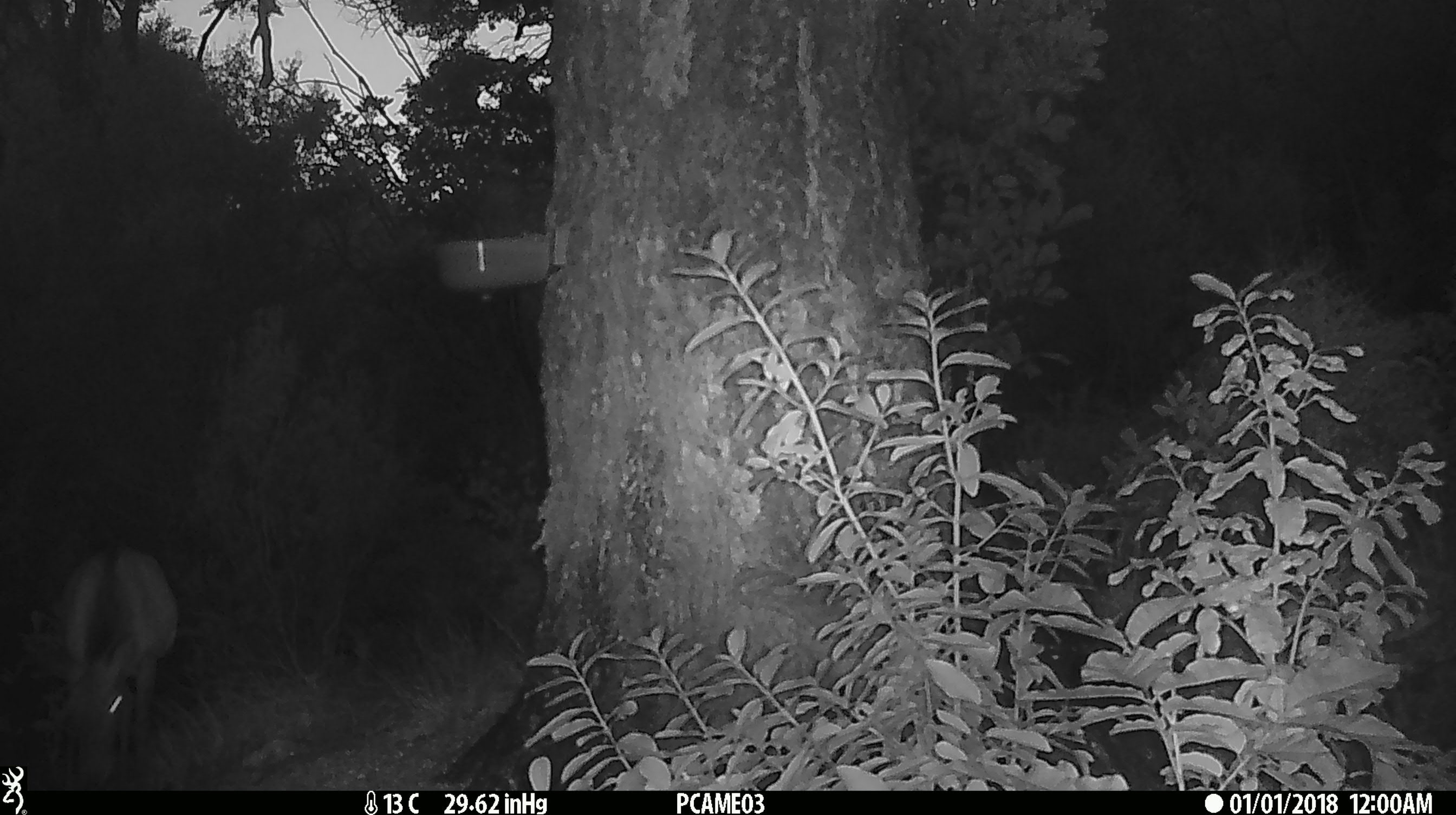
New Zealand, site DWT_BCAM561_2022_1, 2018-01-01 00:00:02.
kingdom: Animalia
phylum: Chordata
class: Mammalia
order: Artiodactyla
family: Cervidae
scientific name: Cervidae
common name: deer